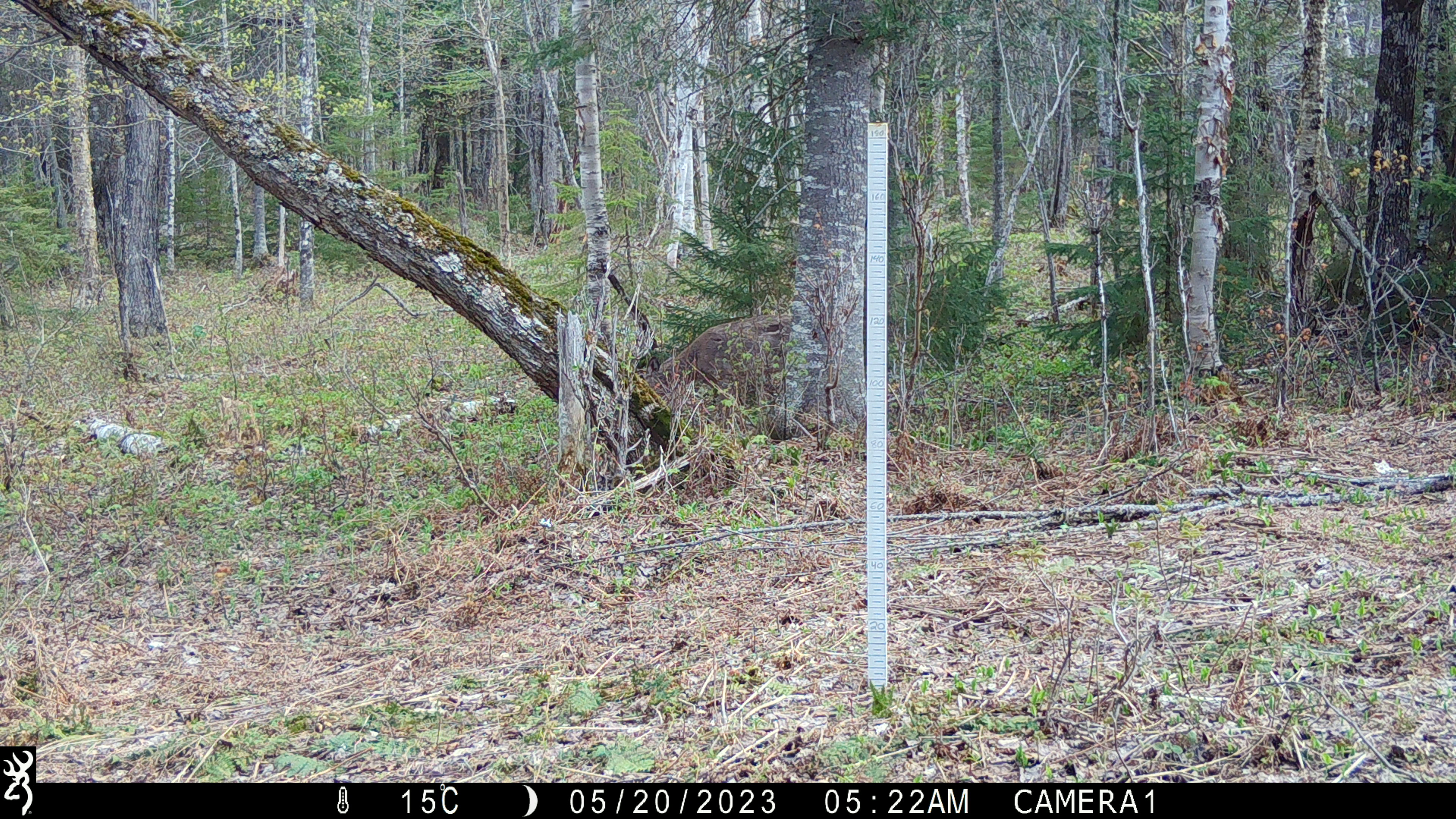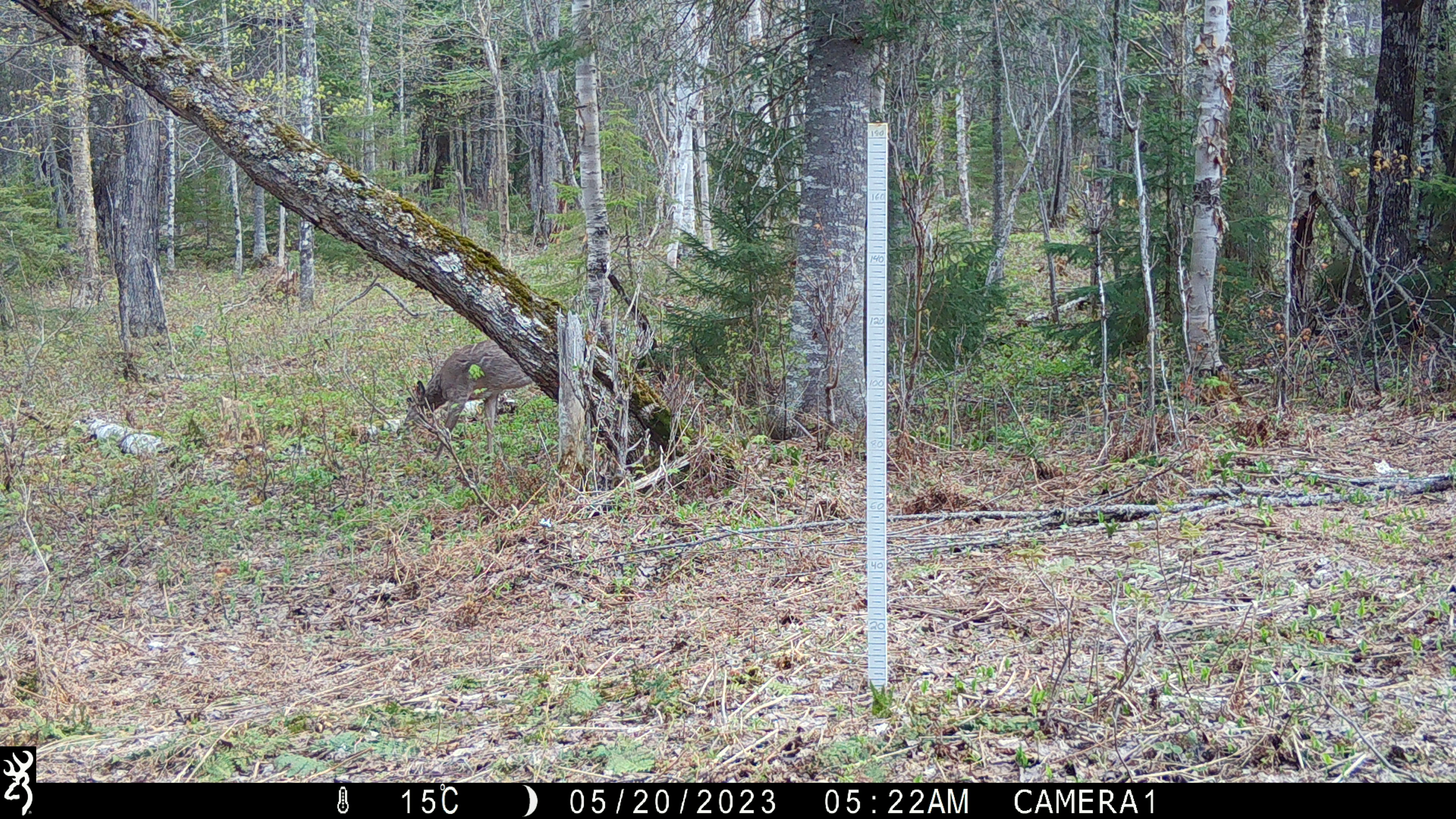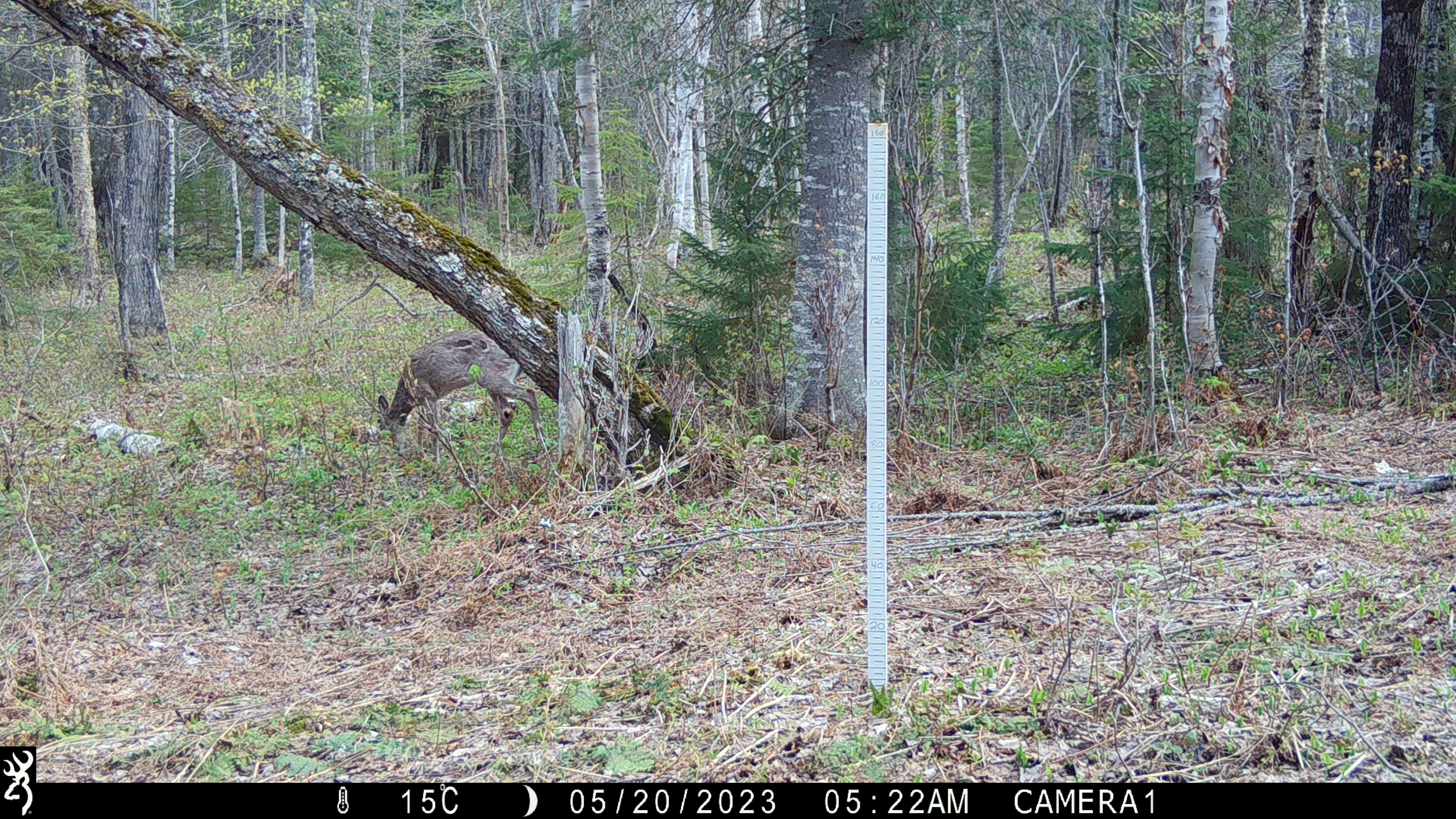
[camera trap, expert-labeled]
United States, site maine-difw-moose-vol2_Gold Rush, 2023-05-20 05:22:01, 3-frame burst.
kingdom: Animalia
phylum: Chordata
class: Mammalia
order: Artiodactyla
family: Cervidae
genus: Odocoileus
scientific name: Odocoileus virginianus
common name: white-tailed deer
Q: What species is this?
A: White-tailed deer (Odocoileus virginianus).